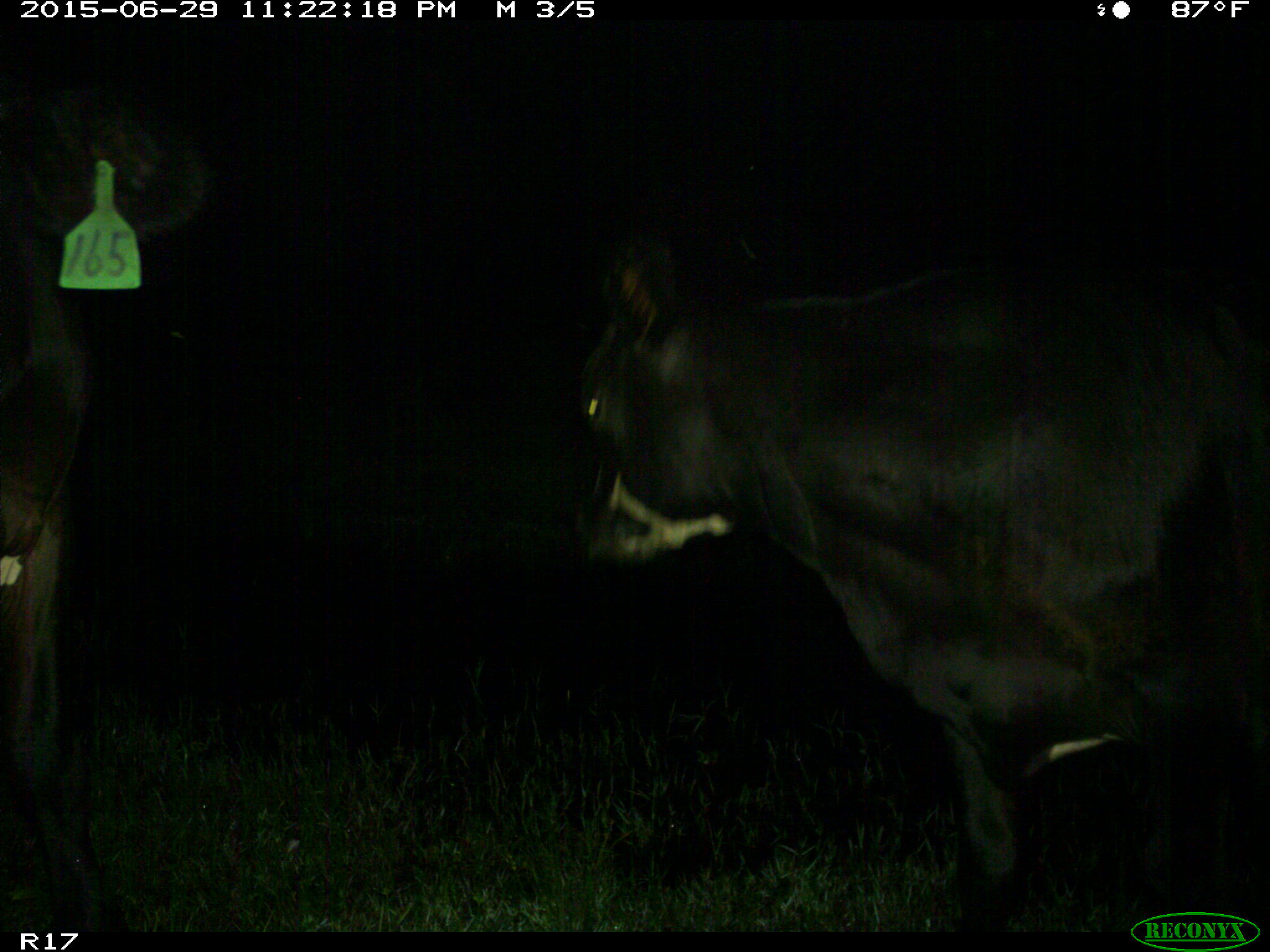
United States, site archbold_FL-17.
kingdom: Animalia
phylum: Chordata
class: Mammalia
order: Artiodactyla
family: Bovidae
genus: Bos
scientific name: Bos taurus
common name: domestic cow